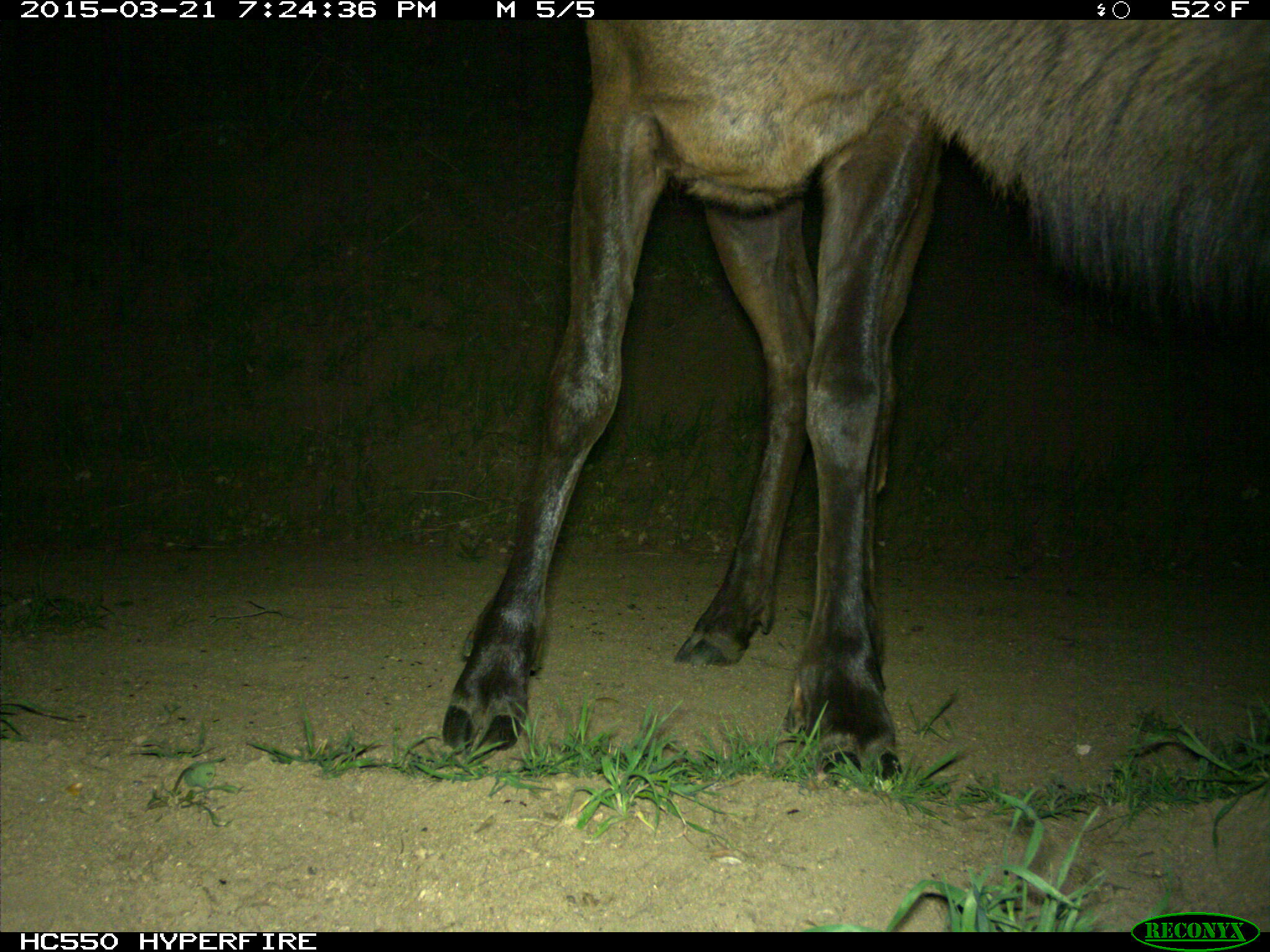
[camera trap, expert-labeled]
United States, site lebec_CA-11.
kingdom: Animalia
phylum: Chordata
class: Mammalia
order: Artiodactyla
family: Cervidae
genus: Cervus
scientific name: Cervus canadensis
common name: elk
Cervus canadensis (elk).